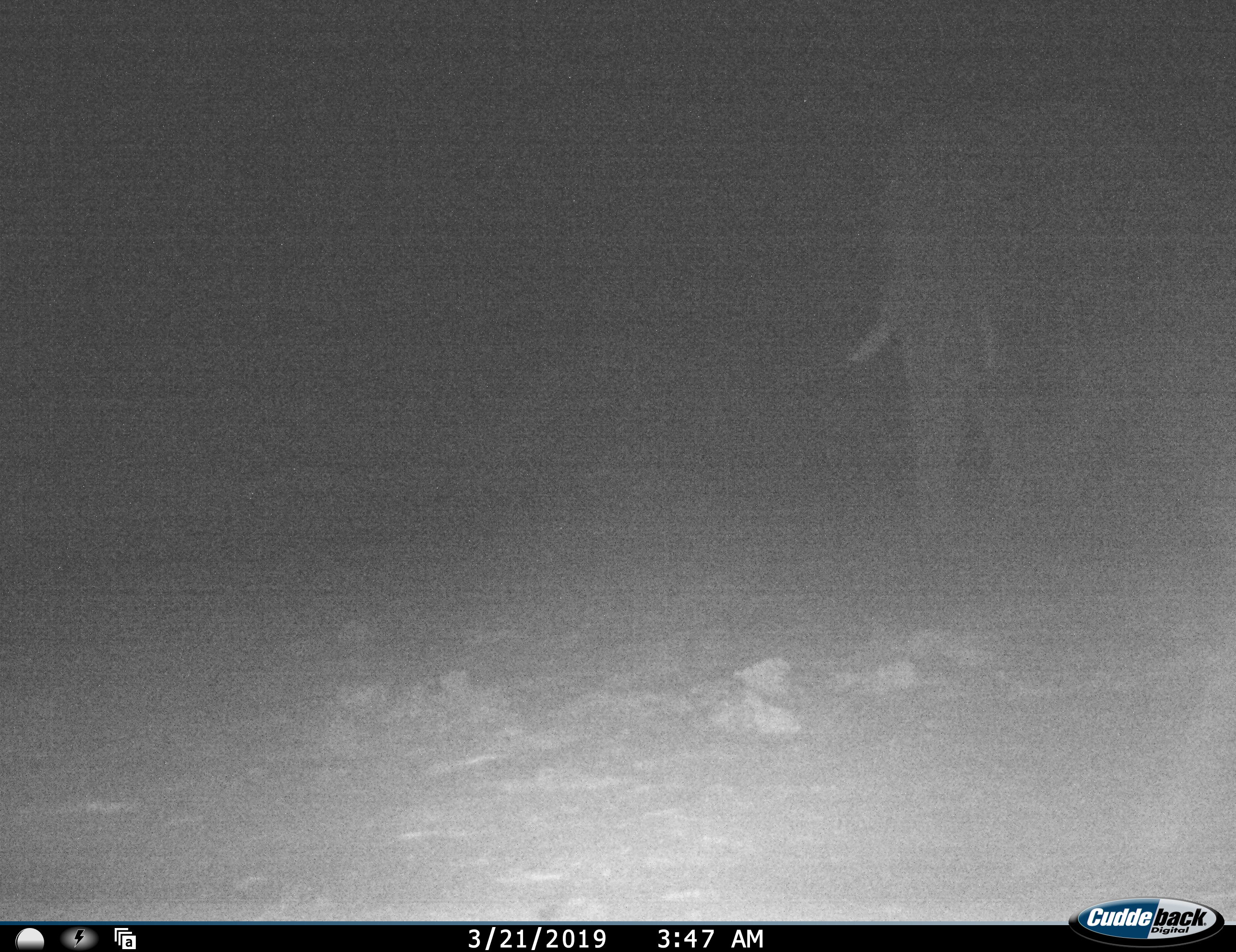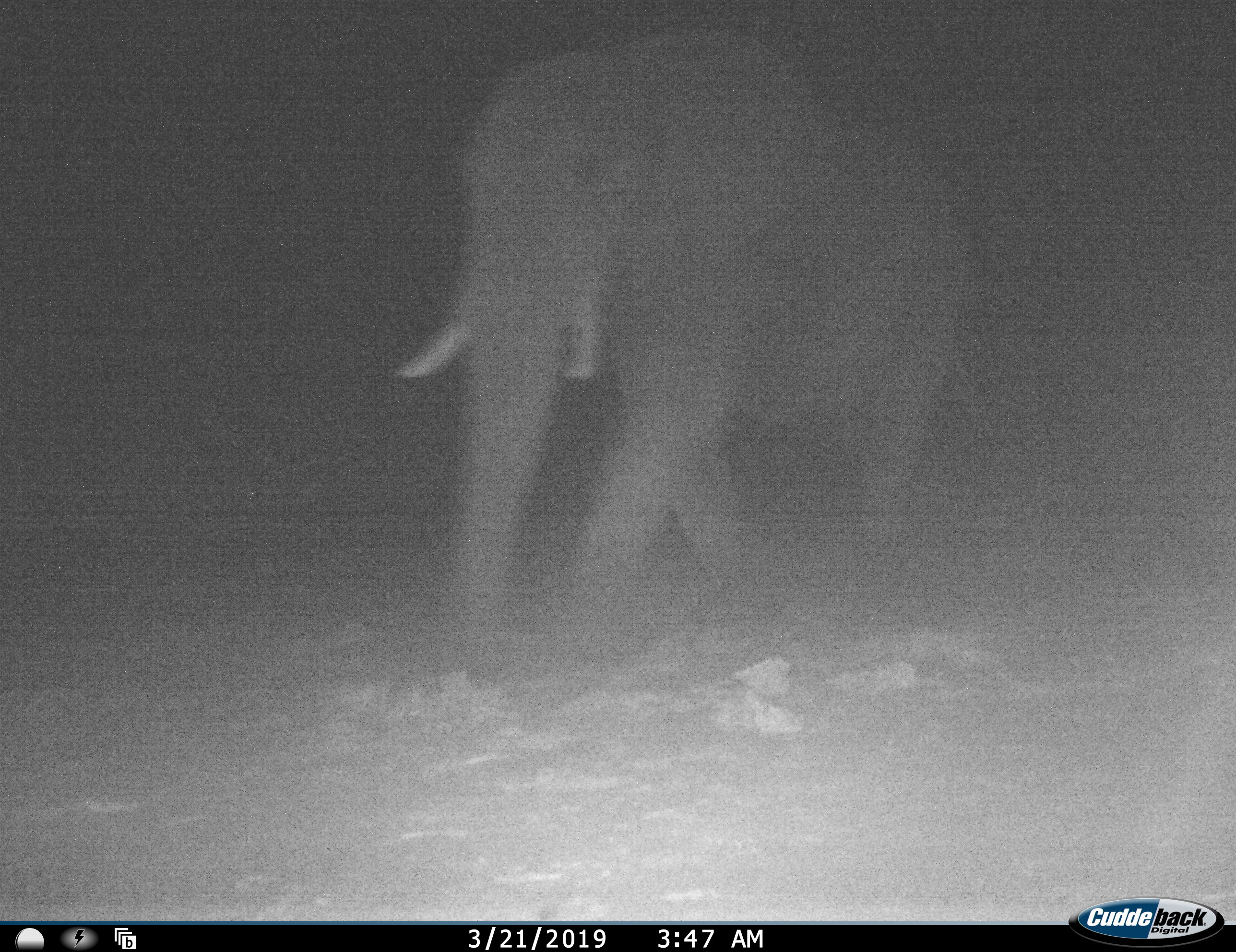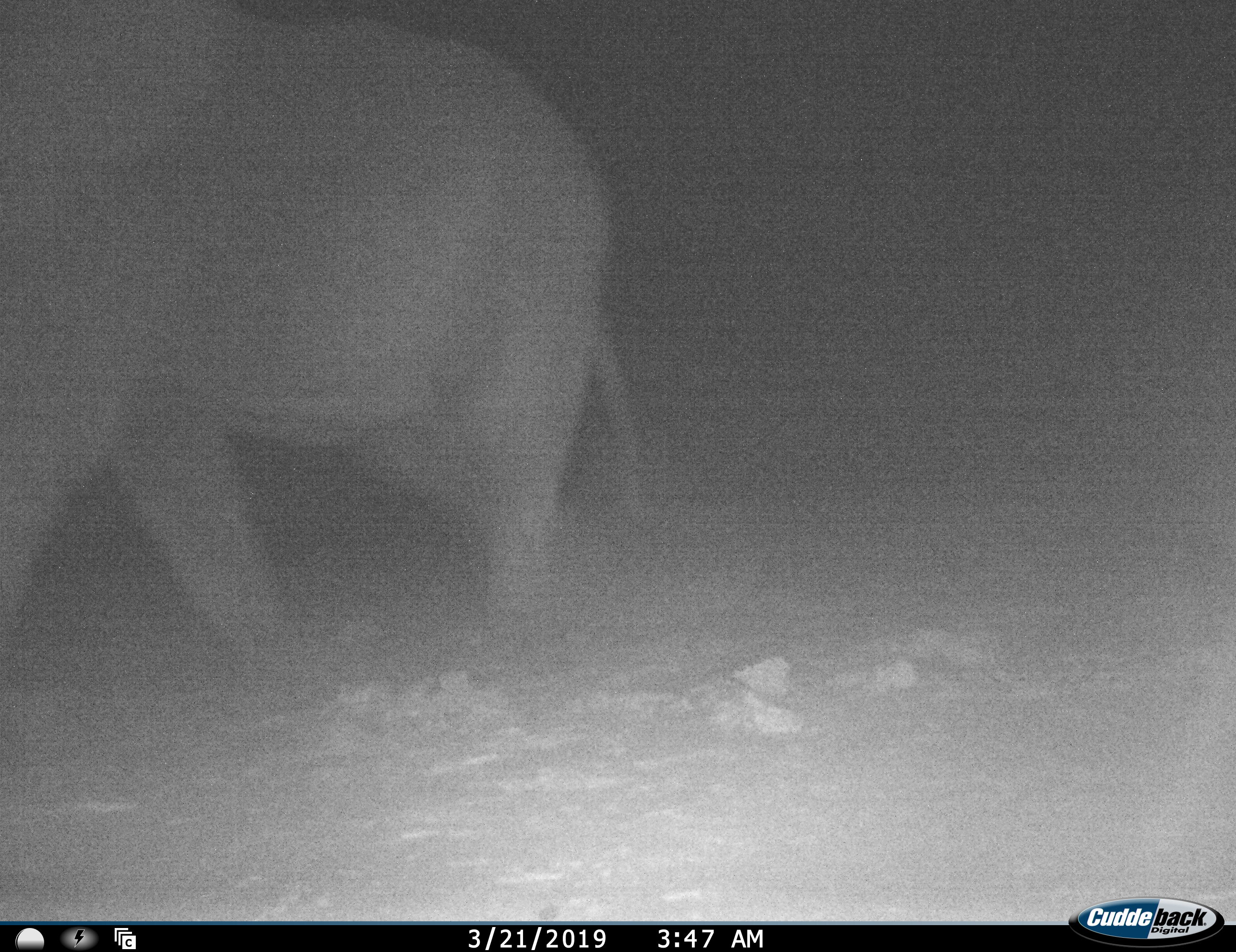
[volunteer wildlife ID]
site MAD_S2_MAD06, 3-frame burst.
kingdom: Animalia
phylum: Chordata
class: Mammalia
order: Proboscidea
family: Elephantidae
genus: Loxodonta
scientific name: Loxodonta africana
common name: african bush elephant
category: elephant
Elephant (african bush elephant) (Loxodonta africana), count 1. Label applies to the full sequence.